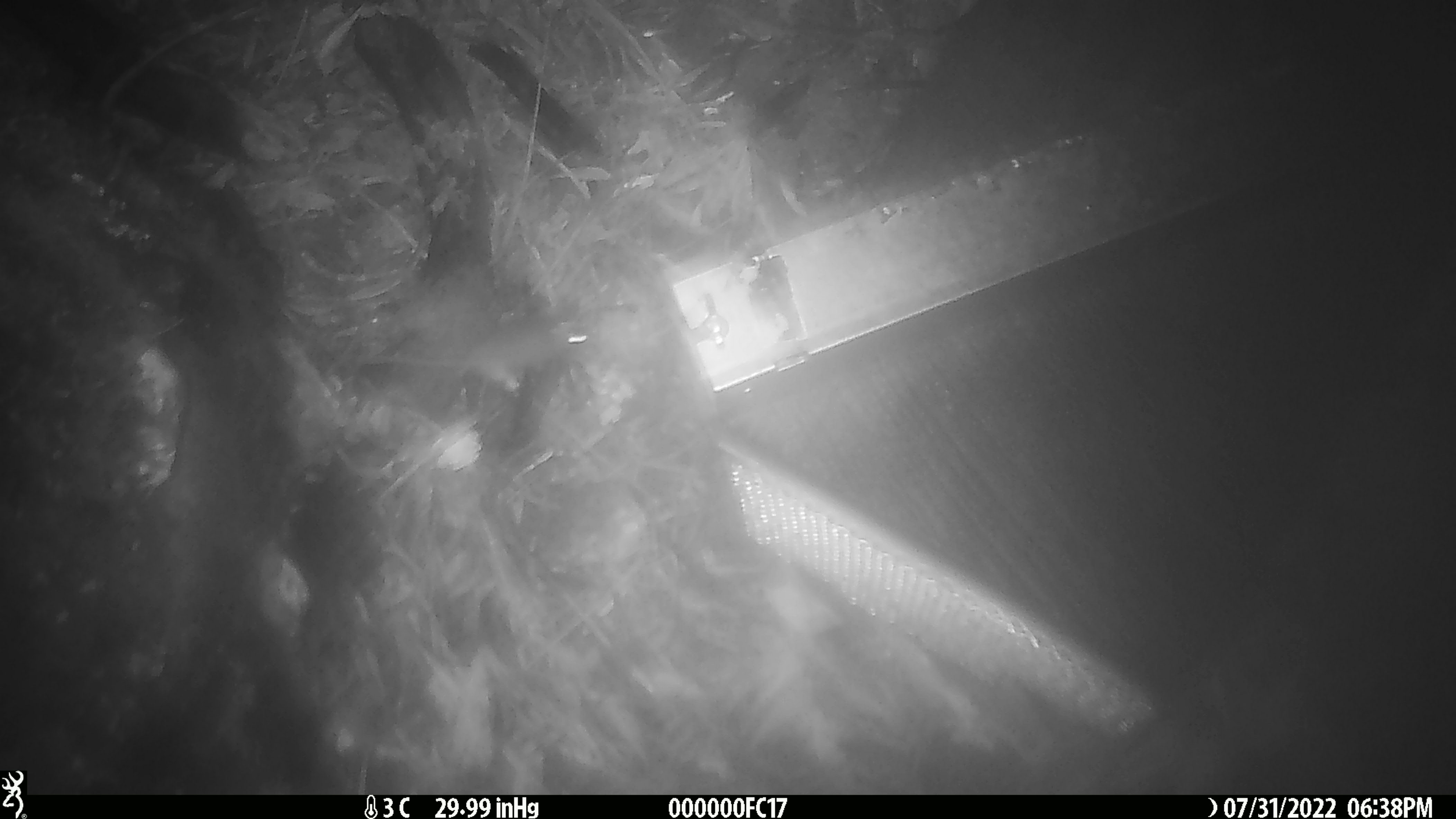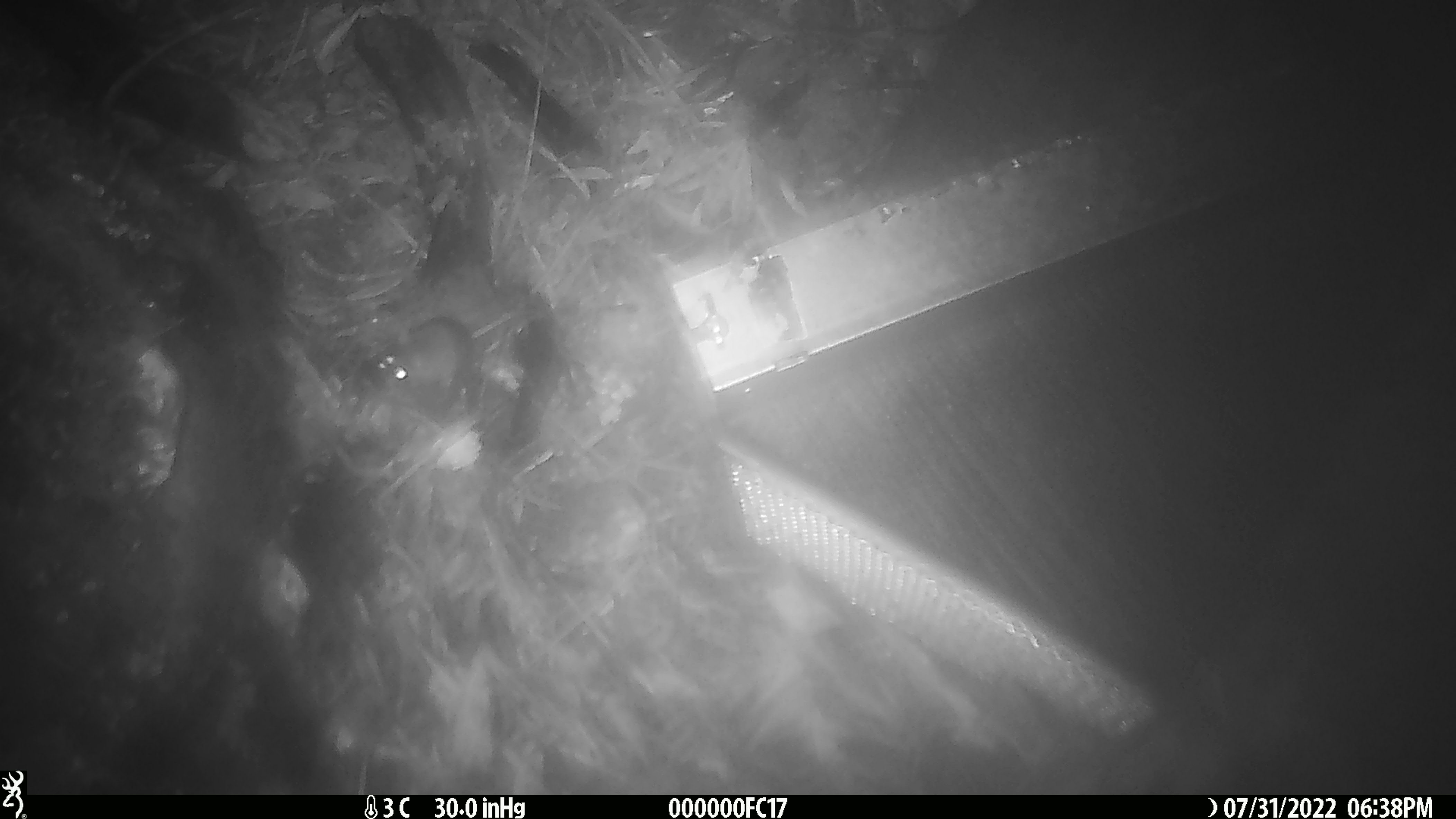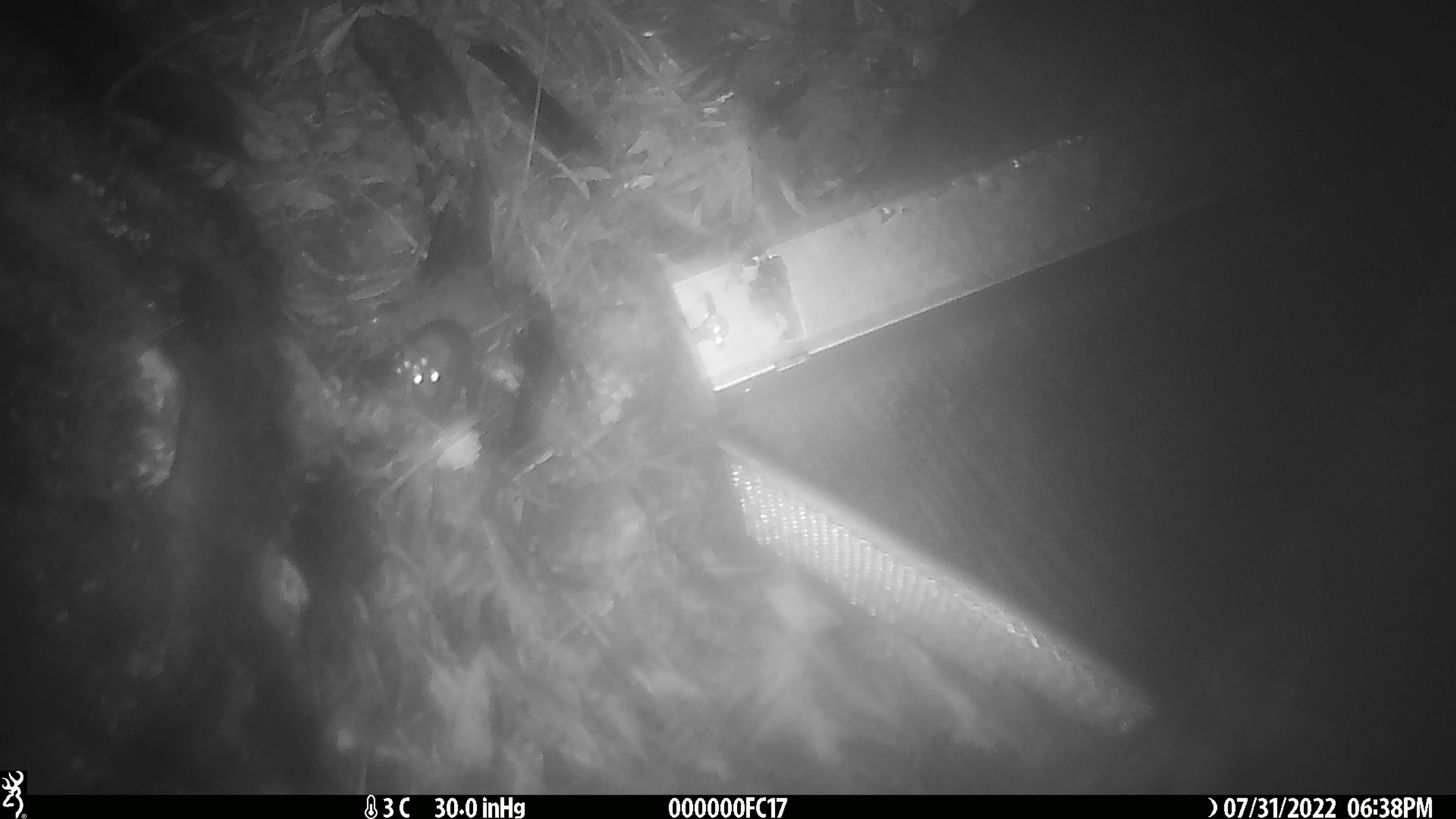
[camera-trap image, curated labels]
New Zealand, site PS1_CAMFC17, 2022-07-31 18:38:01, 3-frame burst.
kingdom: Animalia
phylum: Chordata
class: Mammalia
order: Rodentia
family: Muridae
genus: Mus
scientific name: Mus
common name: mouse